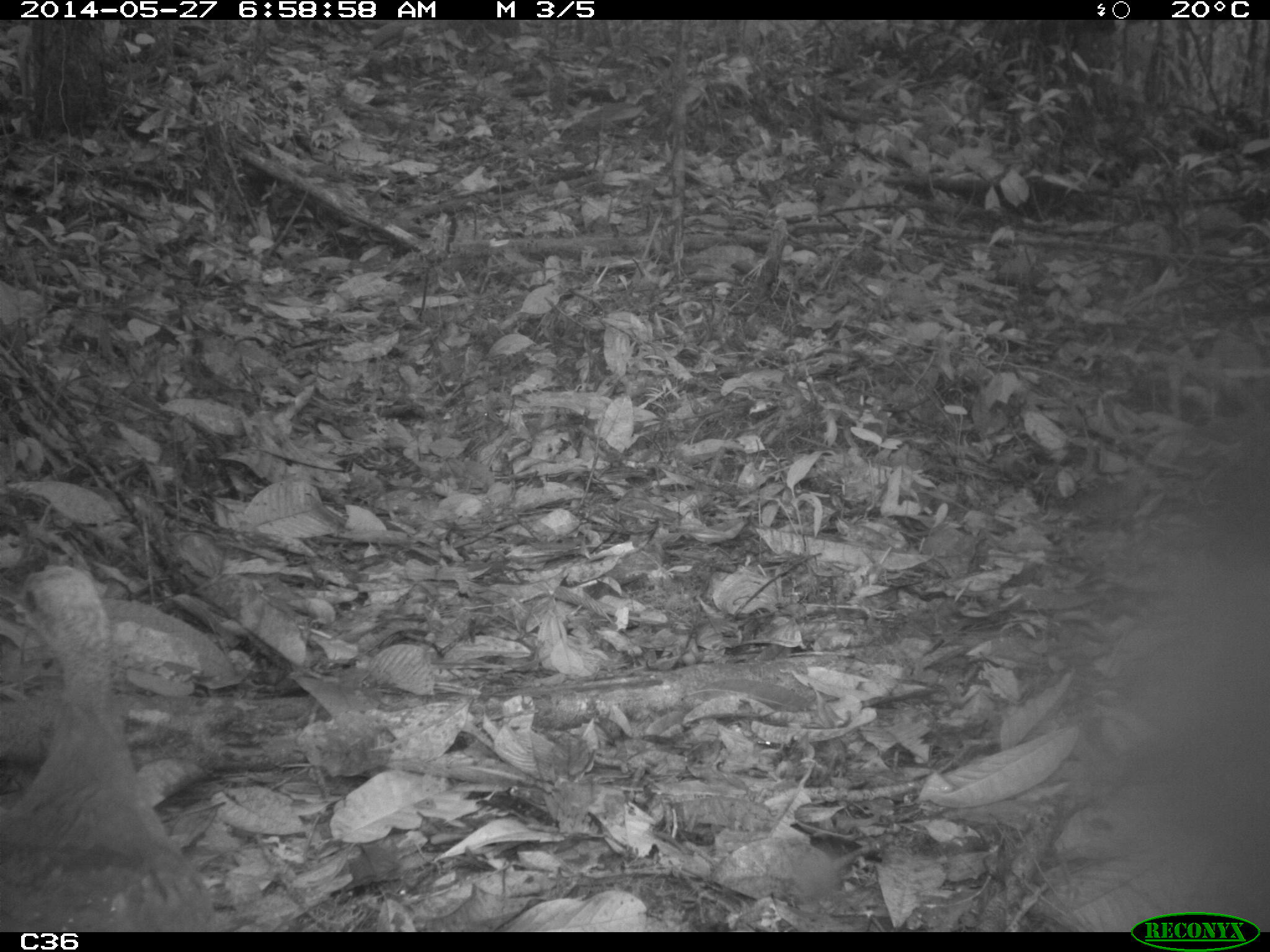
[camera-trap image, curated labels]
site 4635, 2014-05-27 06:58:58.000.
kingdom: Animalia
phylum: Chordata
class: Aves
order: Tinamiformes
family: Tinamidae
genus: Tinamus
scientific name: Tinamus major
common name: great tinamou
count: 1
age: adult